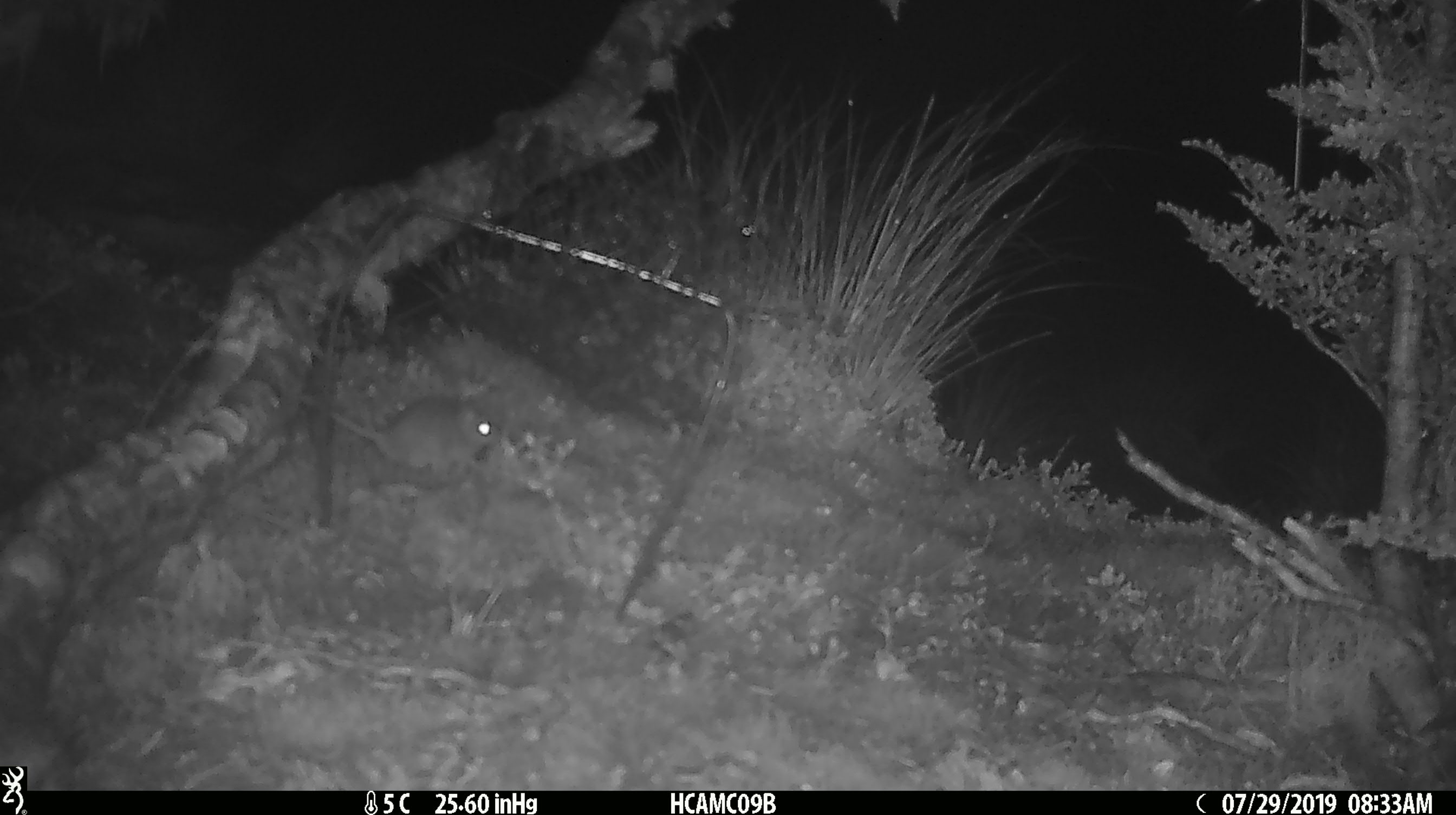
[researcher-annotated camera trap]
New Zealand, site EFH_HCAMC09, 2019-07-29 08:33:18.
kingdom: Animalia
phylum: Chordata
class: Mammalia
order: Rodentia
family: Muridae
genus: Mus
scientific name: Mus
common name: mouse